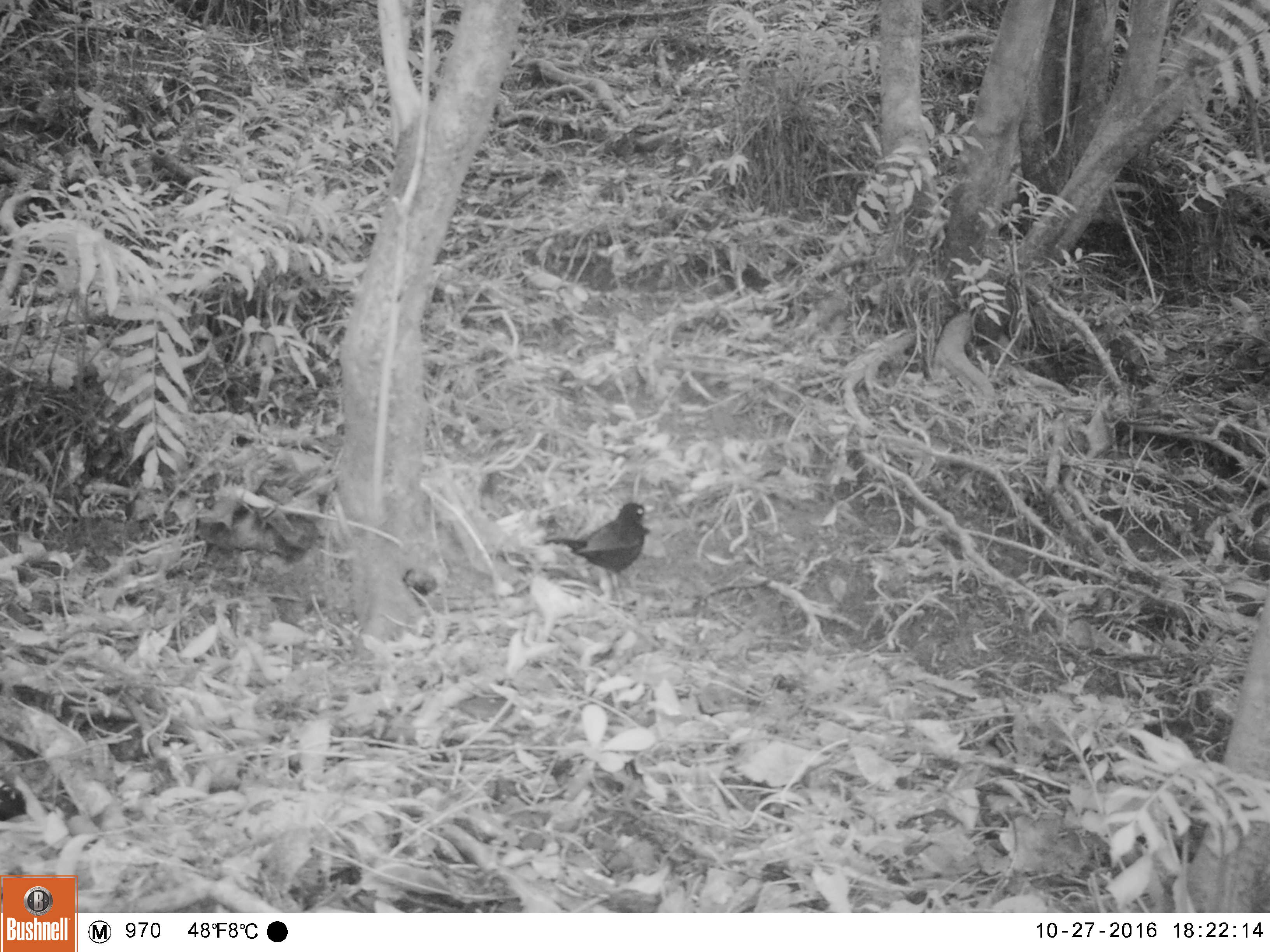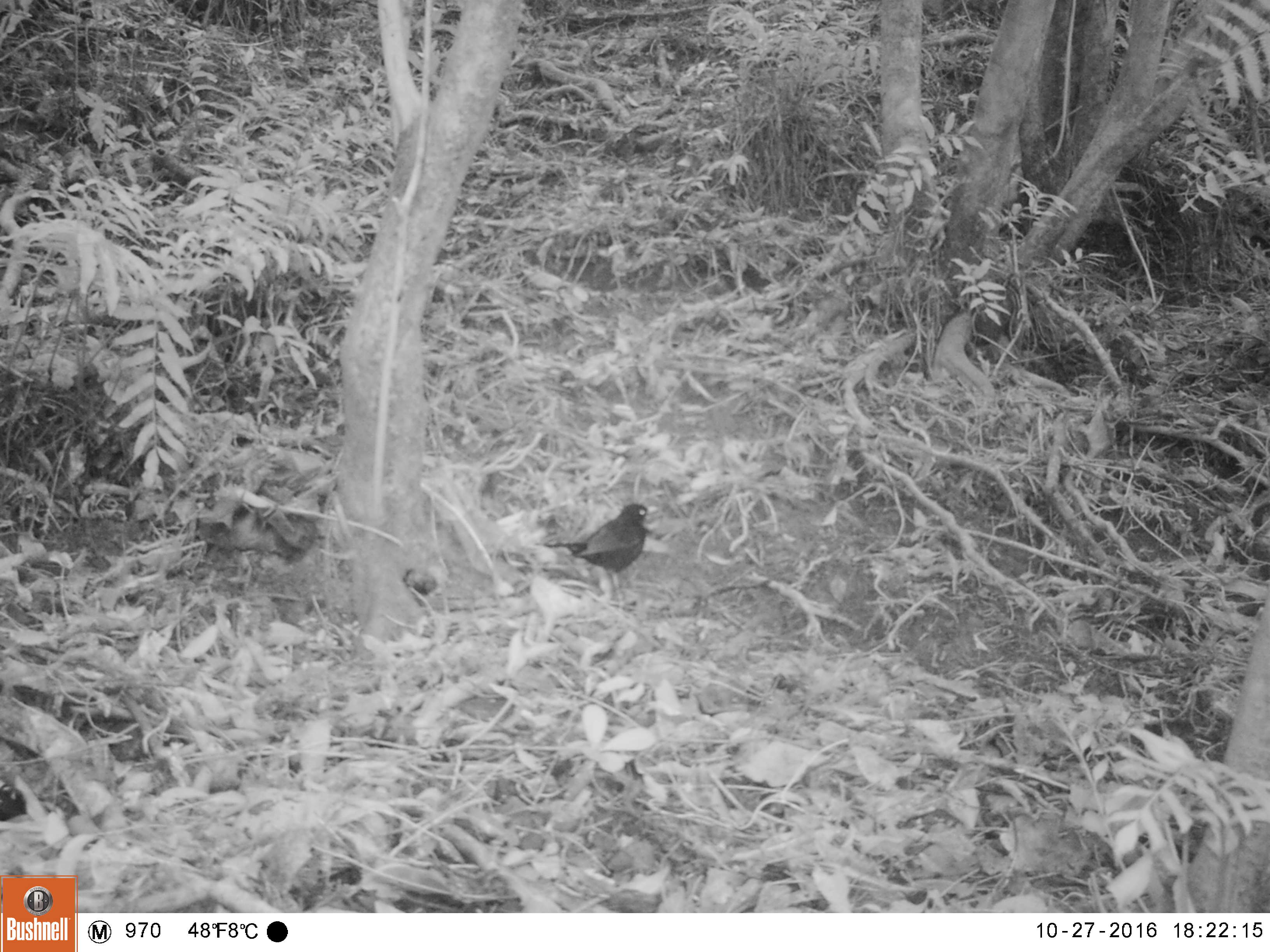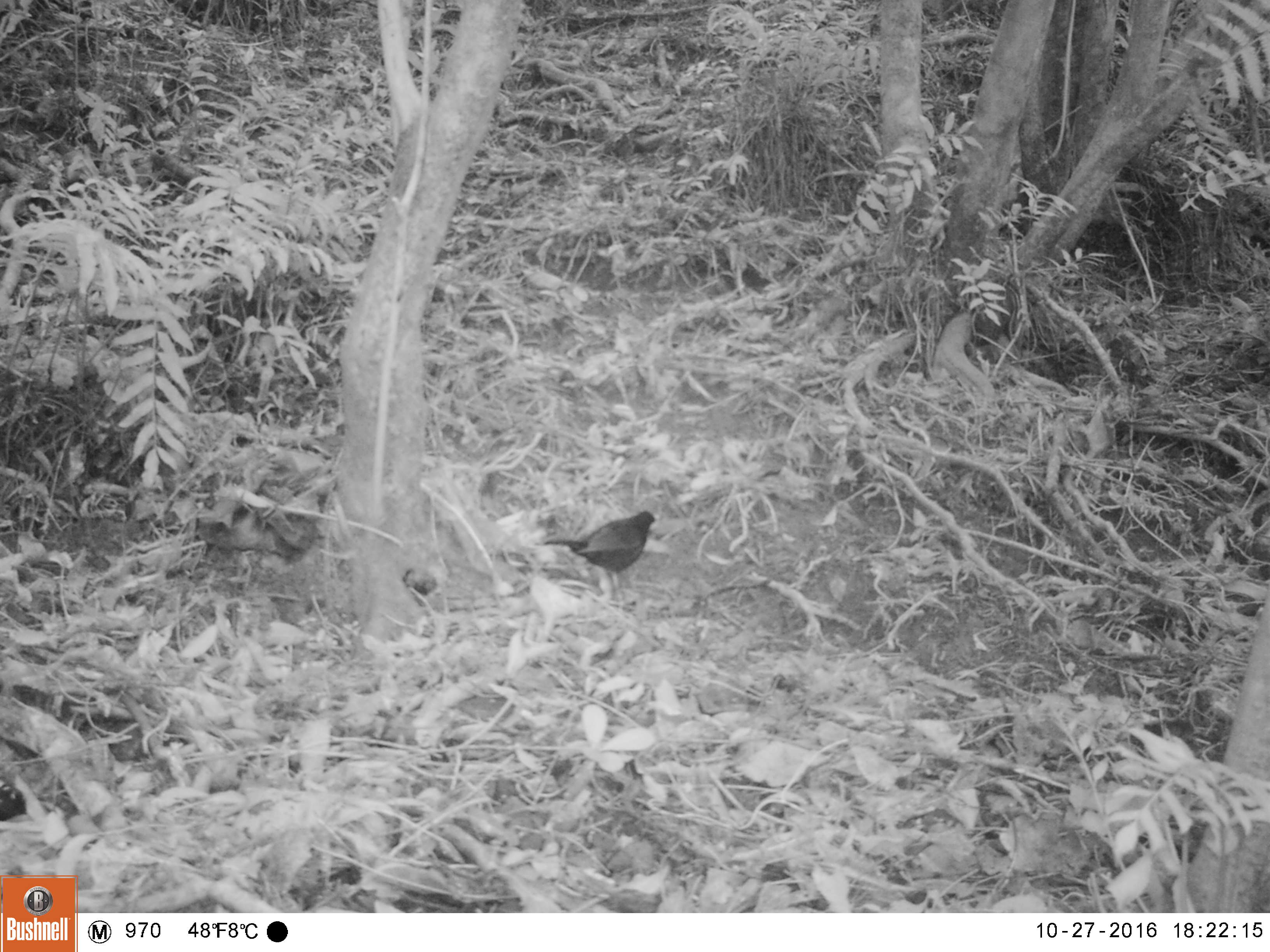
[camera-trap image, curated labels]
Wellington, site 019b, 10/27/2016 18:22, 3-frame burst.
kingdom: Animalia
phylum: Chordata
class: Aves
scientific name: Aves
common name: bird